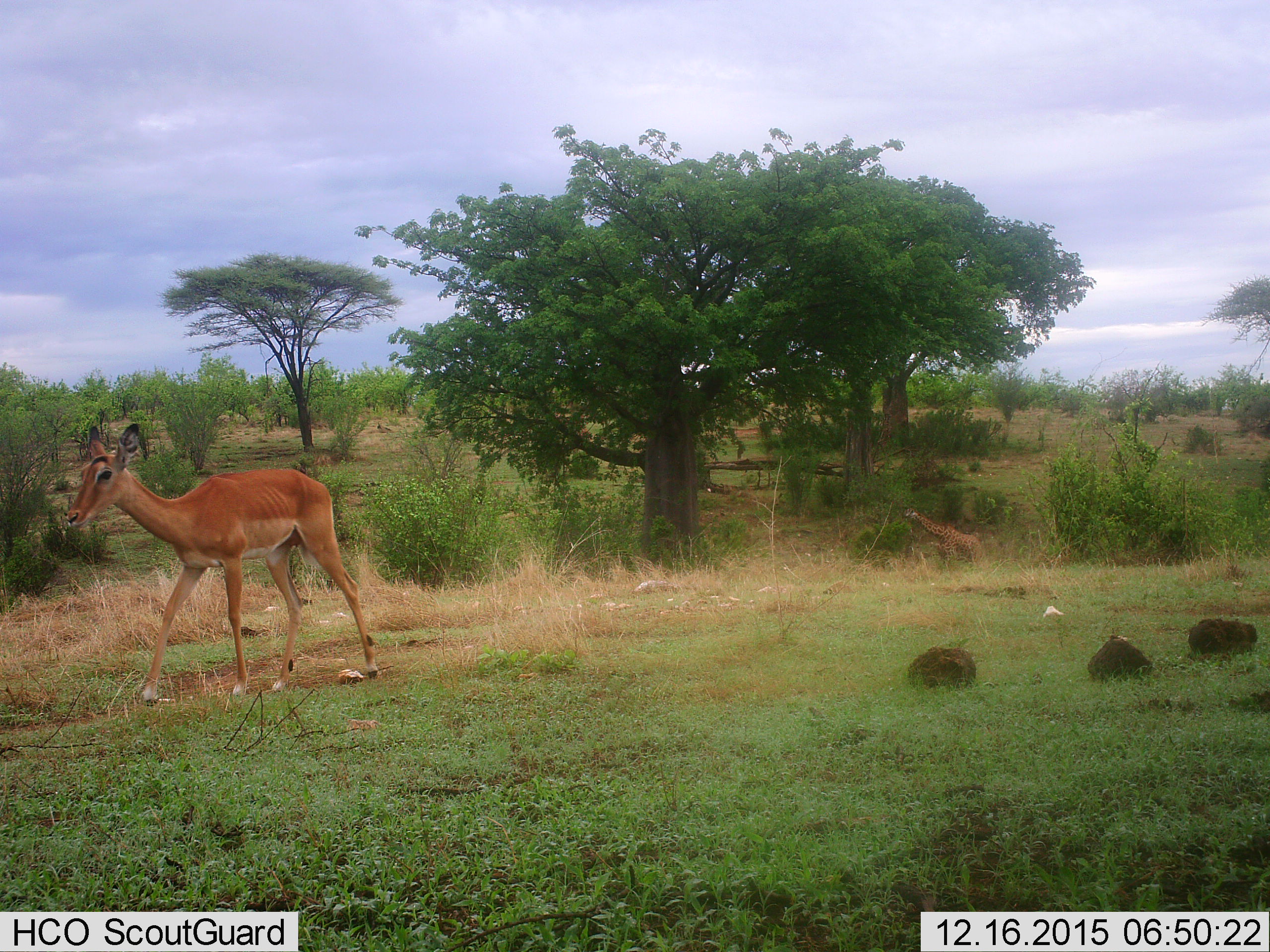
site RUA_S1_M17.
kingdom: Animalia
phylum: Chordata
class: Mammalia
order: Artiodactyla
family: Giraffidae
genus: Giraffa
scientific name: Giraffa camelopardalis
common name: giraffe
Giraffe (Giraffa camelopardalis), count 1. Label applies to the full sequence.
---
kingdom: Animalia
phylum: Chordata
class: Mammalia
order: Artiodactyla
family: Bovidae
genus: Aepyceros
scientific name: Aepyceros melampus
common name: impala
Impala (Aepyceros melampus), count 1. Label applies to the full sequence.